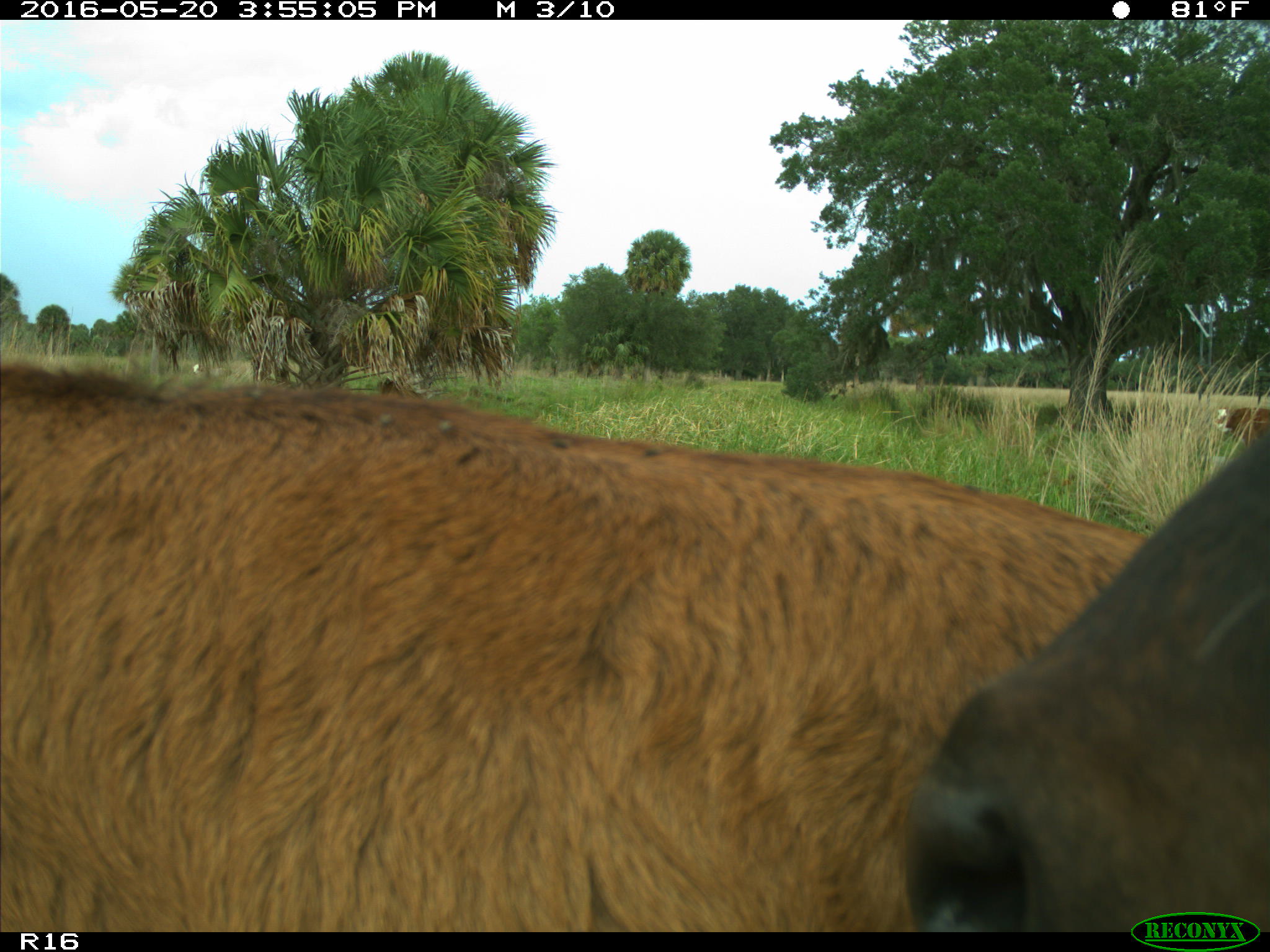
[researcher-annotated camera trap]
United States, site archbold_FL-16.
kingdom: Animalia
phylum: Chordata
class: Mammalia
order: Artiodactyla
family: Bovidae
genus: Bos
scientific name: Bos taurus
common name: domestic cow